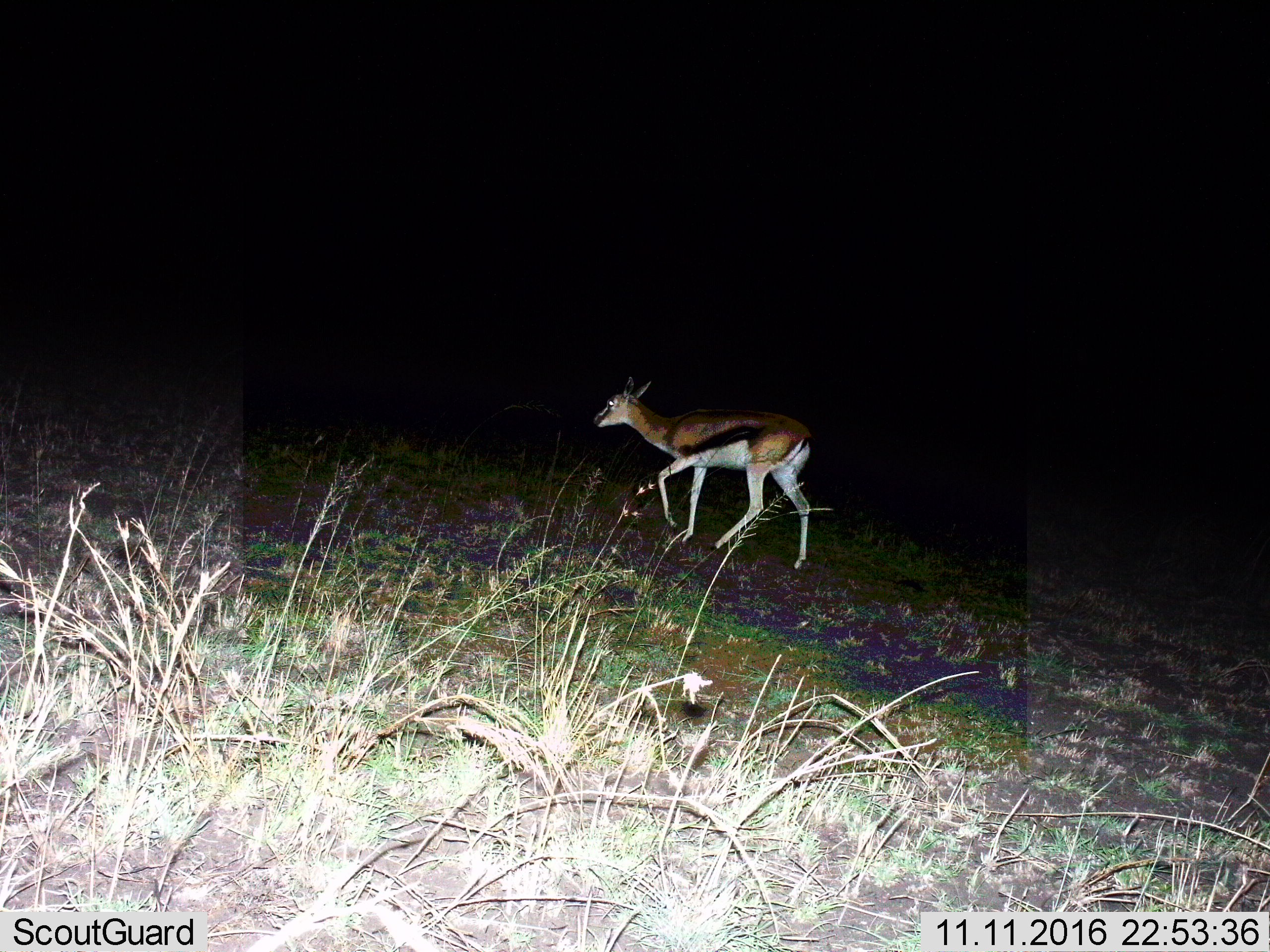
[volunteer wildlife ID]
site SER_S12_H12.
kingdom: Animalia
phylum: Chordata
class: Mammalia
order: Artiodactyla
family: Bovidae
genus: Eudorcas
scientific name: Eudorcas thomsonii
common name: thomson's gazelle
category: gazellethomsons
Gazellethomsons (thomson's gazelle) (Eudorcas thomsonii), count 1. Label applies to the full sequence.